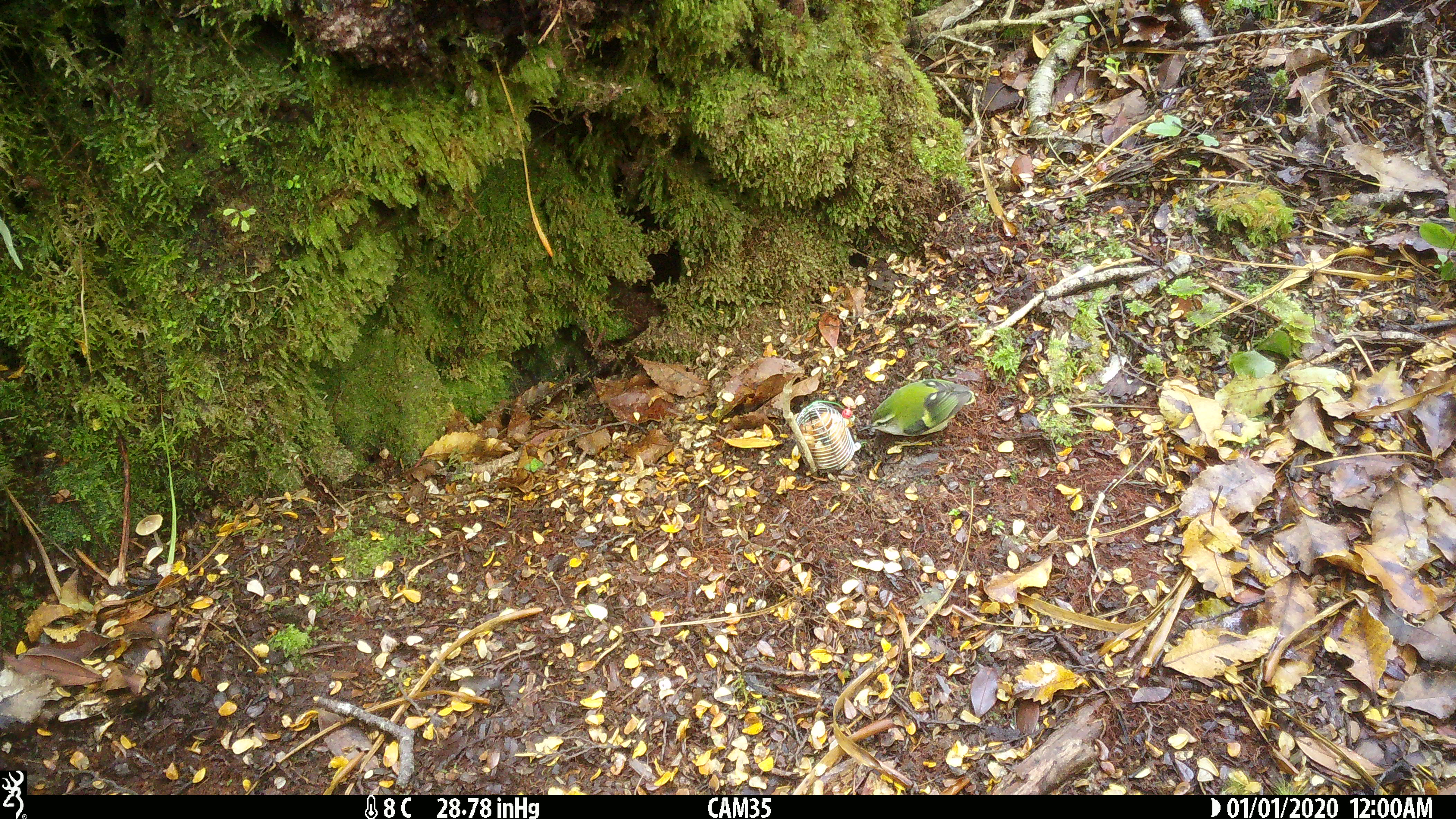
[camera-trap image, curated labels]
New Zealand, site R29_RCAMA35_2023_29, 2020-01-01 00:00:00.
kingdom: Animalia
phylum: Chordata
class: Aves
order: Passeriformes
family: Acanthisittidae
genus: Acanthisitta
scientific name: Acanthisitta chloris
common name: rifleman